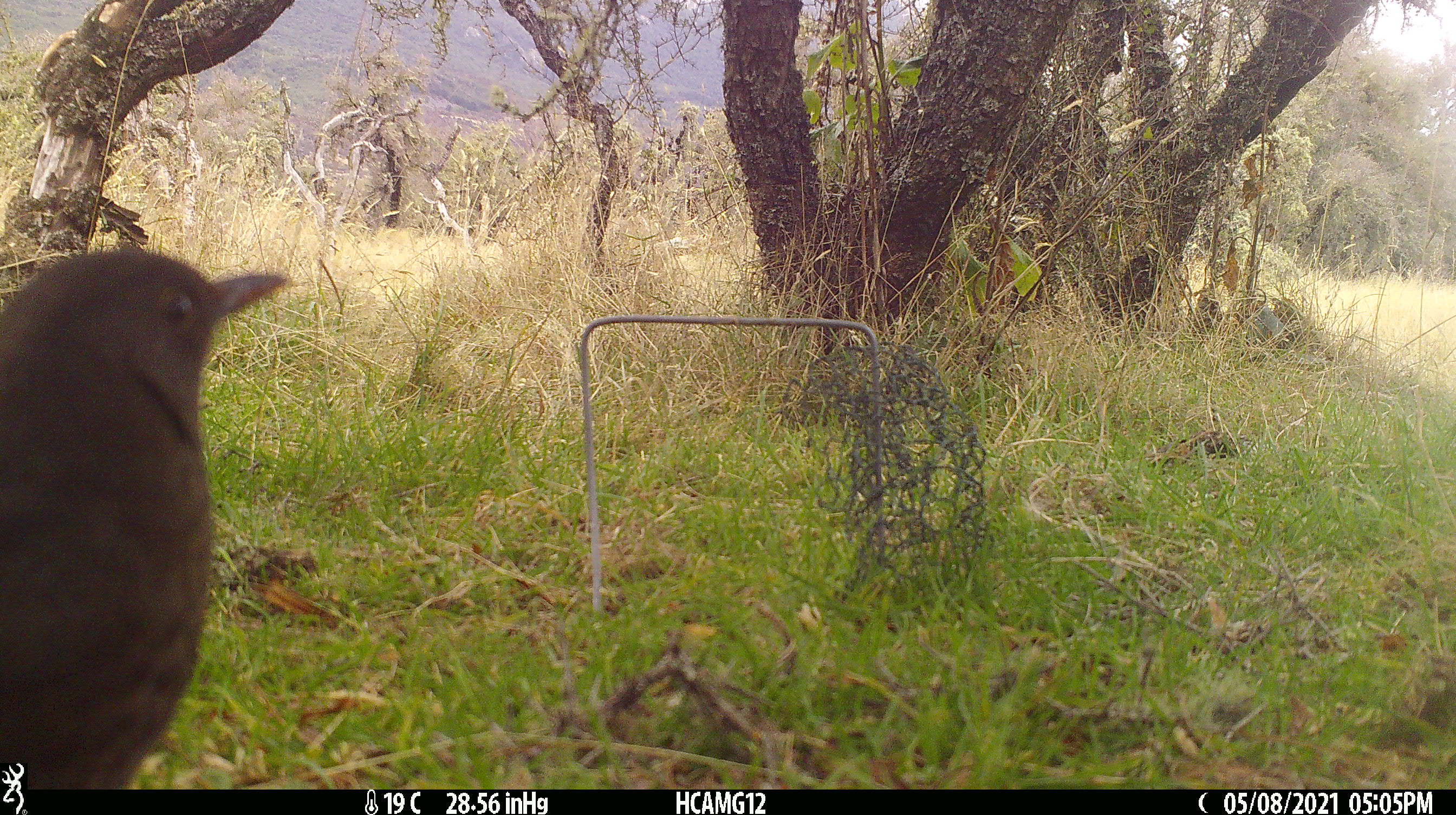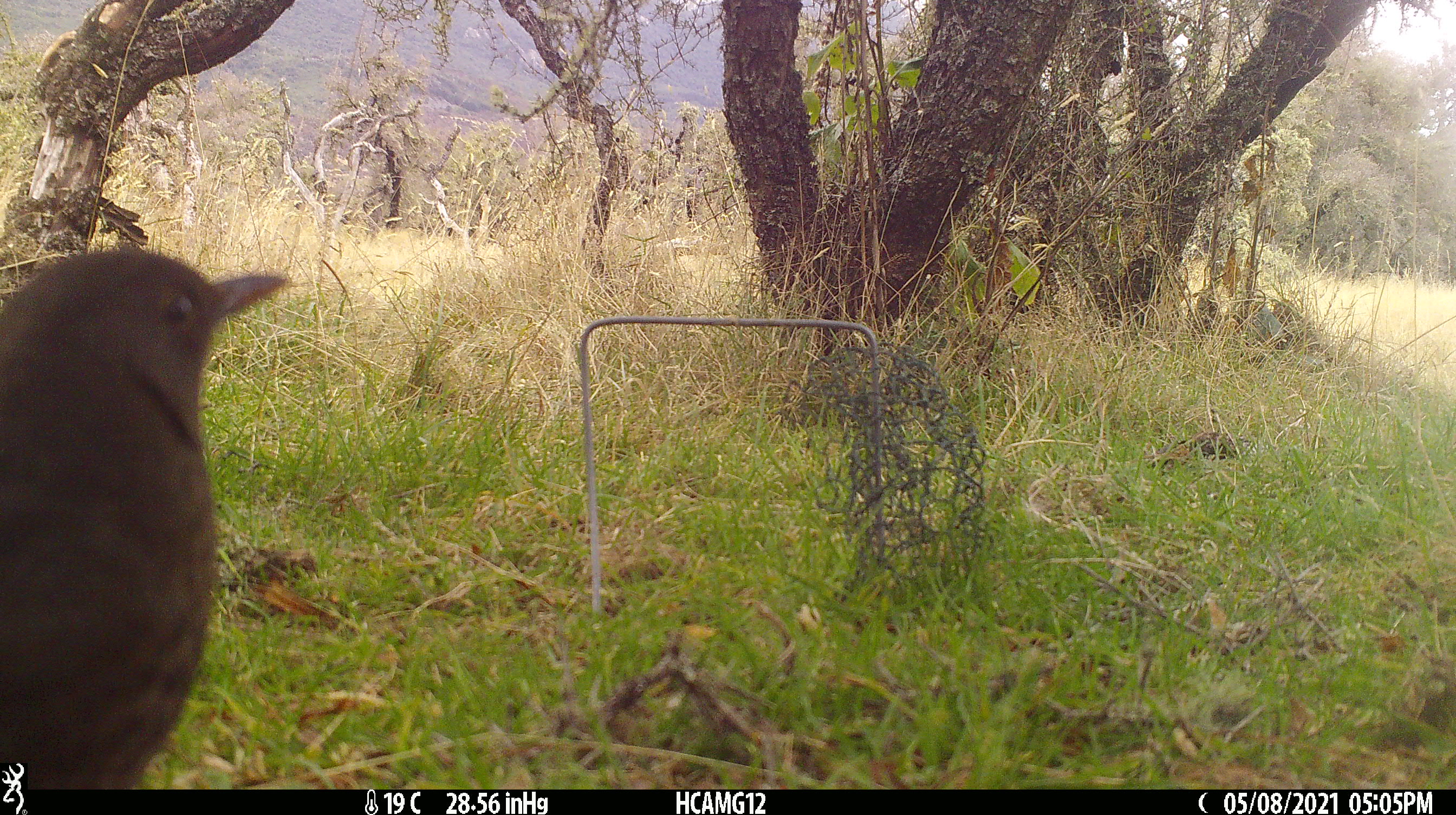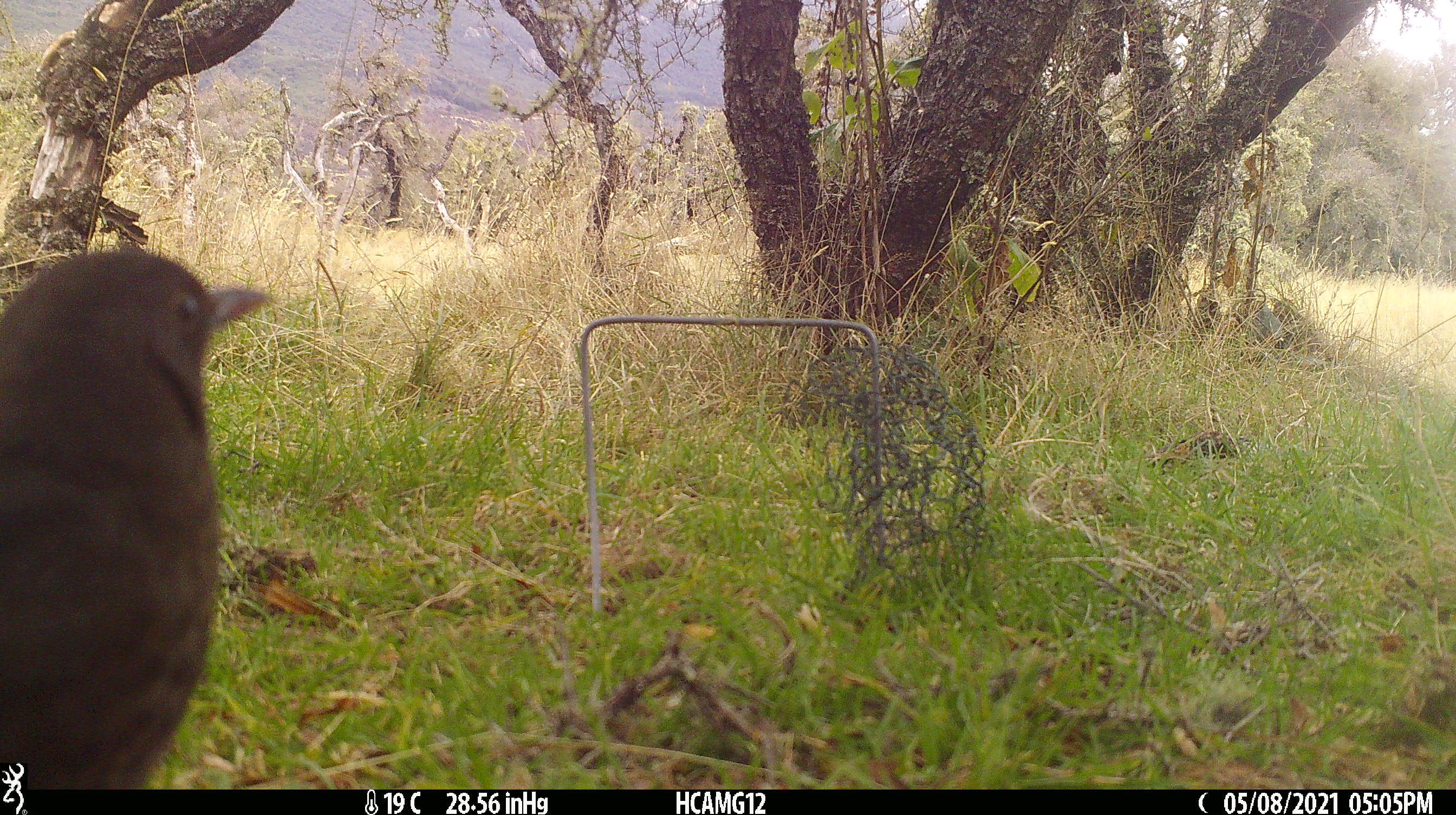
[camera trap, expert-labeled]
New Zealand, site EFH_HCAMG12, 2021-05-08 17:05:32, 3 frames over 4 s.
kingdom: Animalia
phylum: Chordata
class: Aves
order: Passeriformes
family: Turdidae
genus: Turdus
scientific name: Turdus merula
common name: eurasian blackbird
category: blackbird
Blackbird (eurasian blackbird) (Turdus merula).